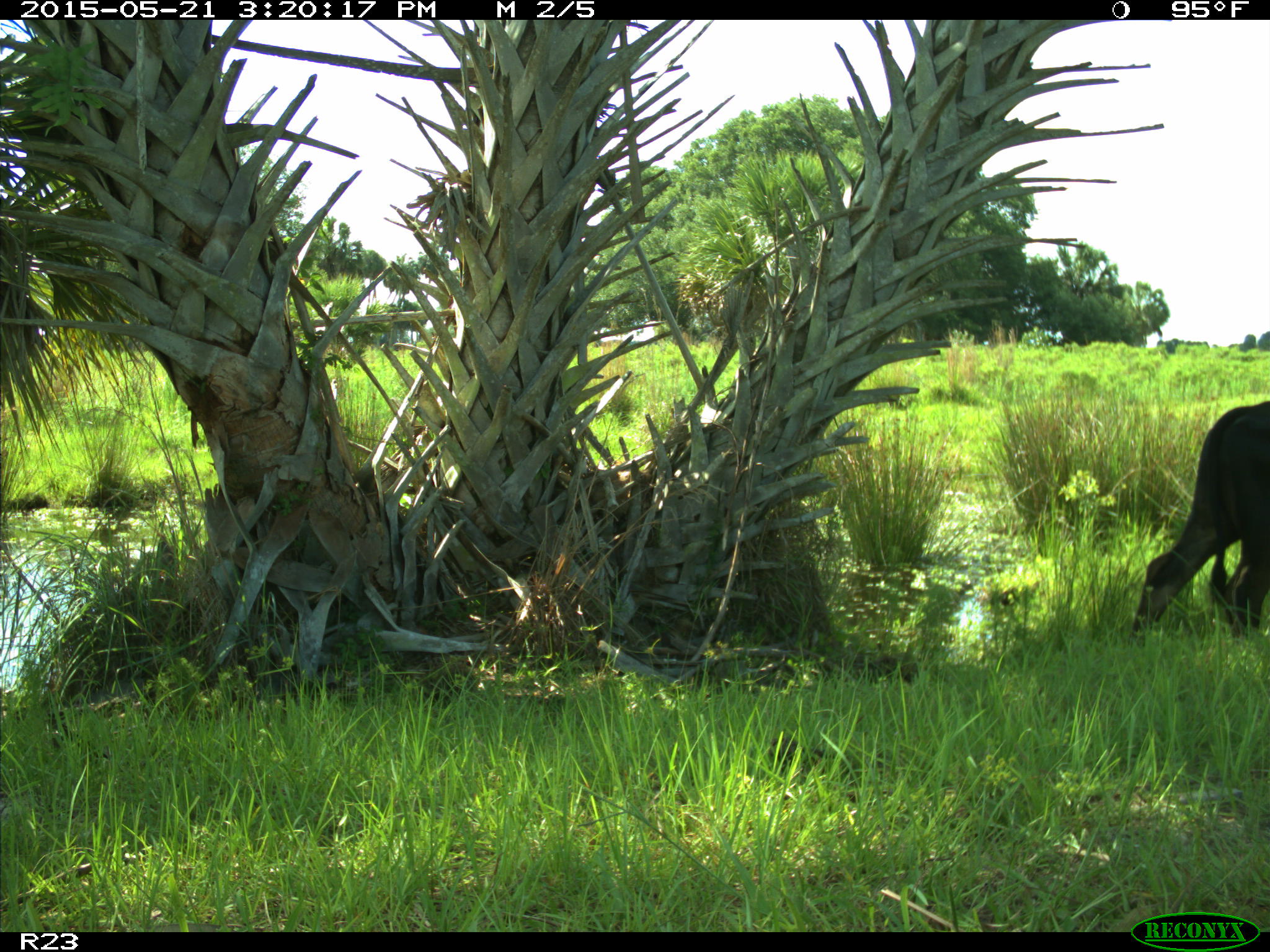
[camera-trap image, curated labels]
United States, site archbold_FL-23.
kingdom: Animalia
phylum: Chordata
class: Mammalia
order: Artiodactyla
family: Bovidae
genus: Bos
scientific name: Bos taurus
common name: domestic cow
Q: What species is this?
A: Bos taurus (domestic cow).